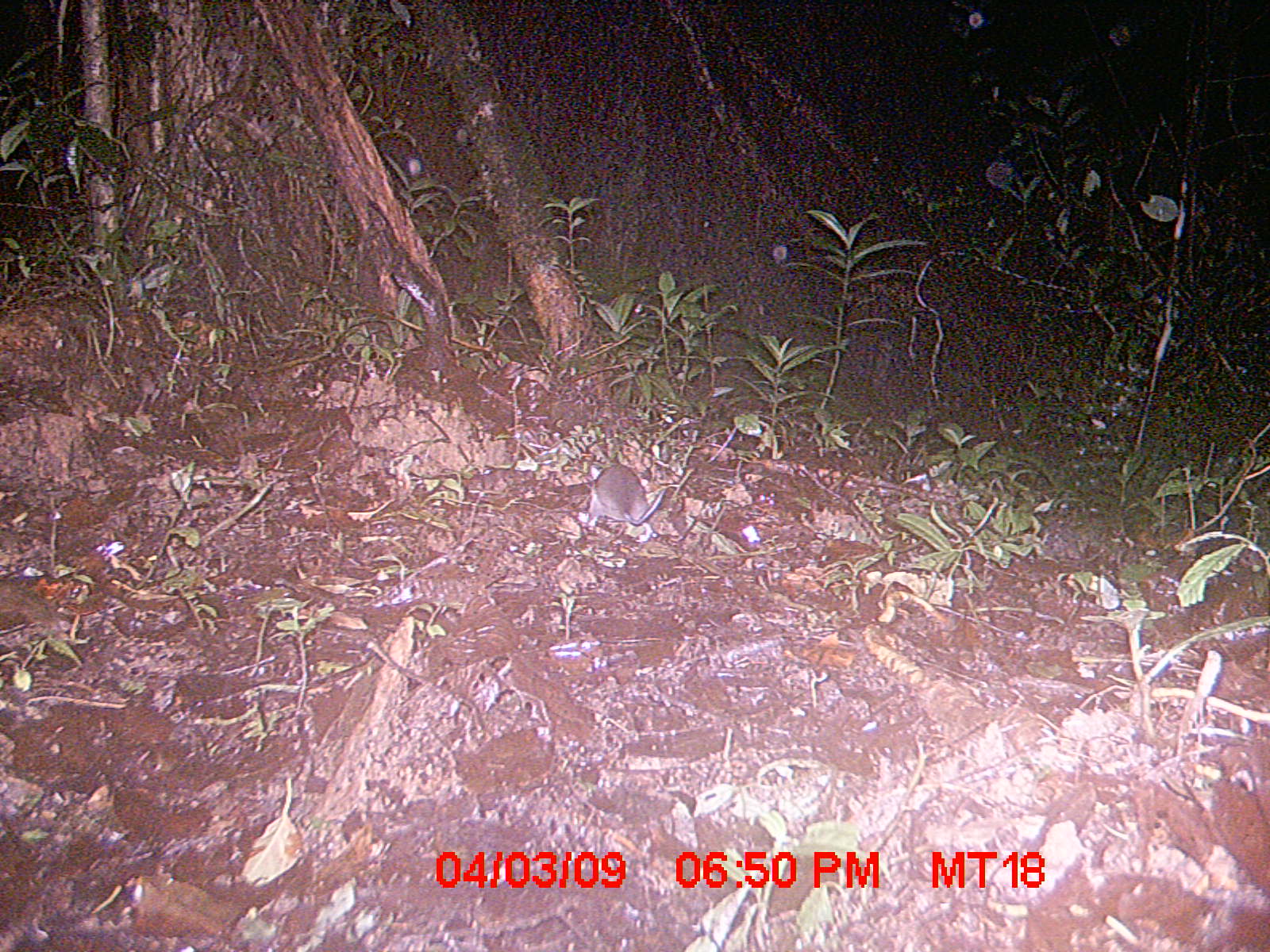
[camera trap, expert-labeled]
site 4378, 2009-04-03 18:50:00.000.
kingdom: Animalia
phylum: Chordata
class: Mammalia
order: Rodentia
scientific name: Rodentia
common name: rodents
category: unknown rodent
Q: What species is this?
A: Unknown rodent (rodents) (Rodentia).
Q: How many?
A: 1.